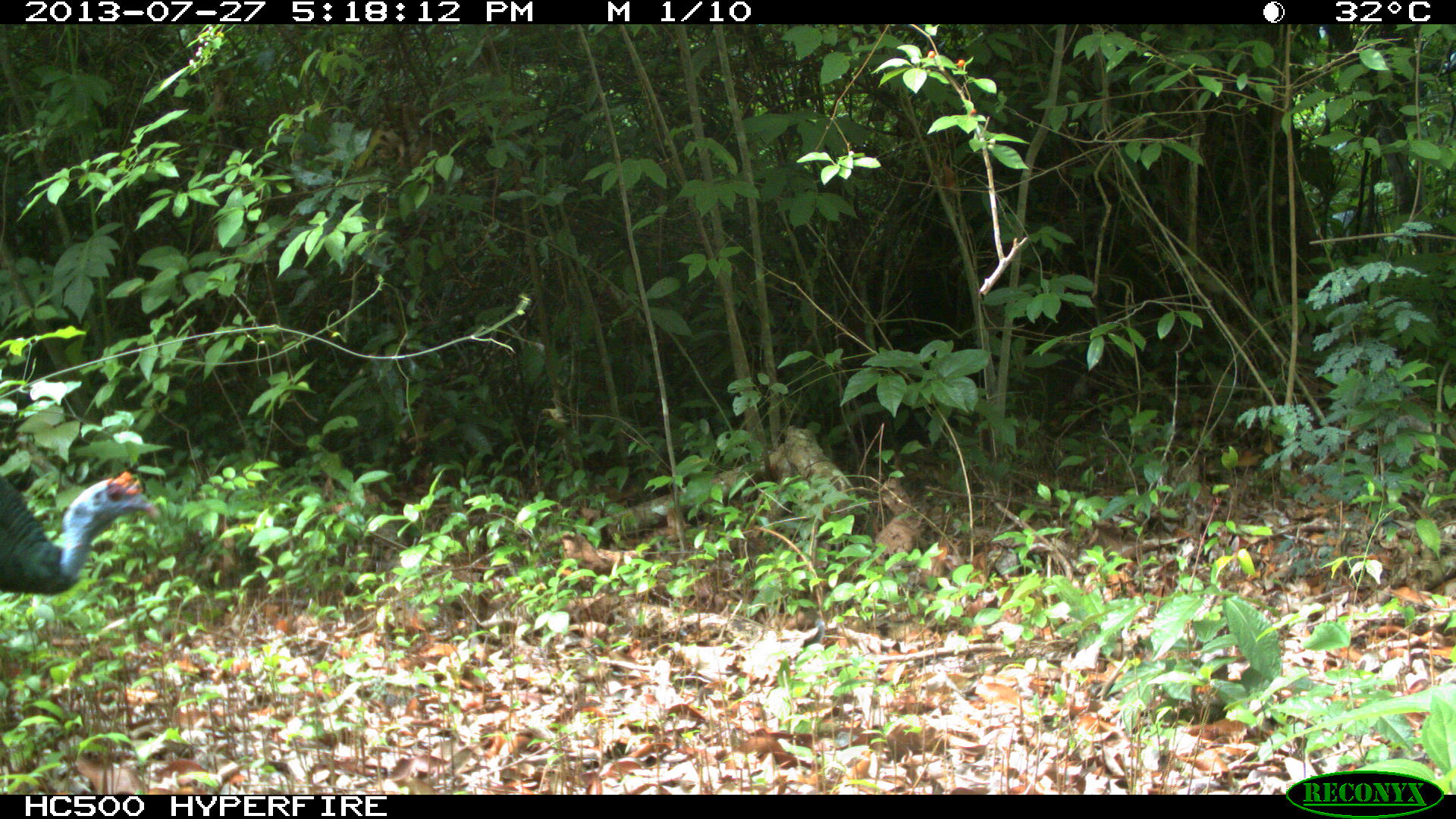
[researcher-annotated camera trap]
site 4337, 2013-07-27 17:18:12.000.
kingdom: Animalia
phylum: Chordata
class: Aves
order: Galliformes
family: Phasianidae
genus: Meleagris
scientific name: Meleagris ocellata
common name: ocellated turkey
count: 1